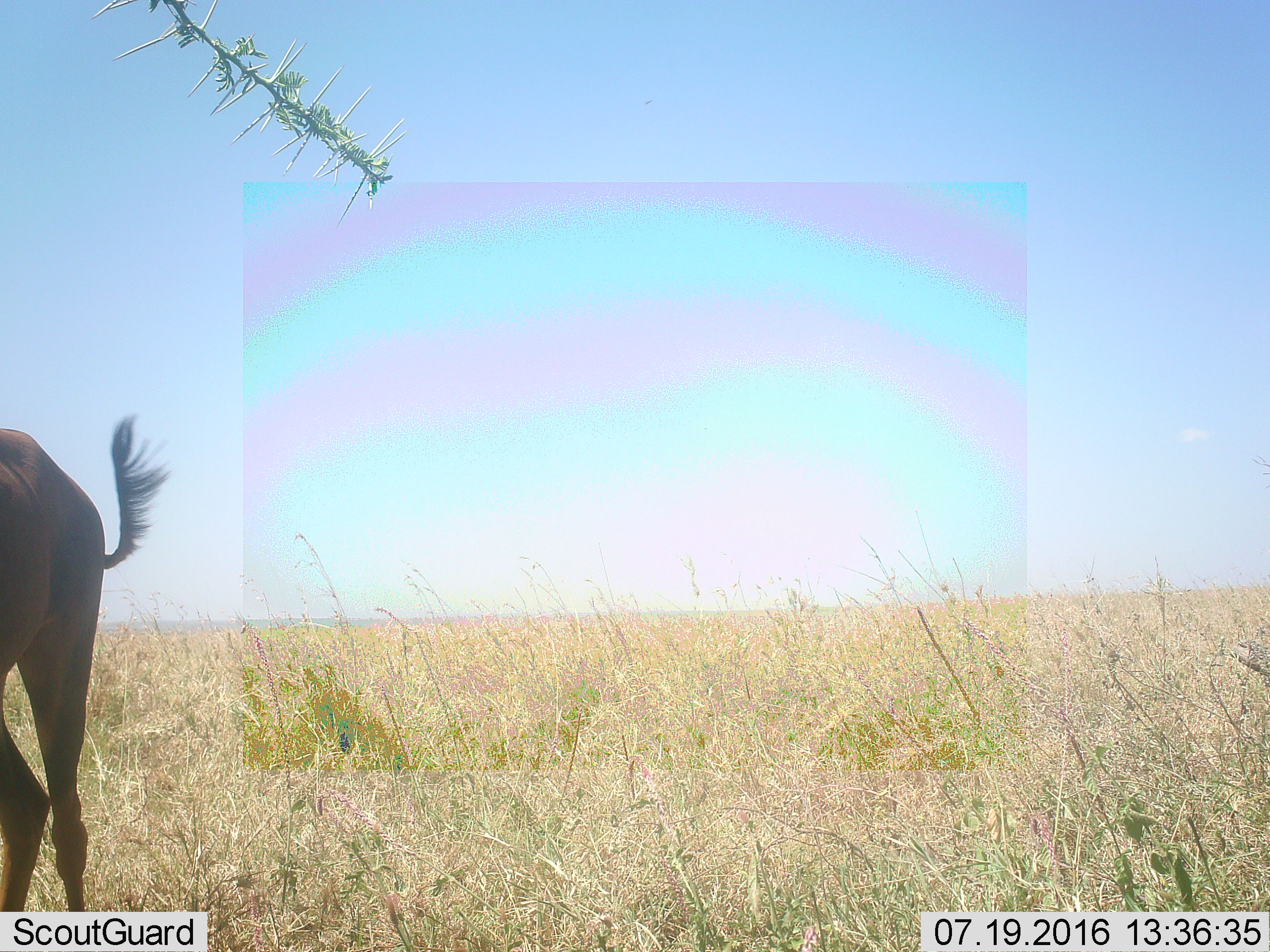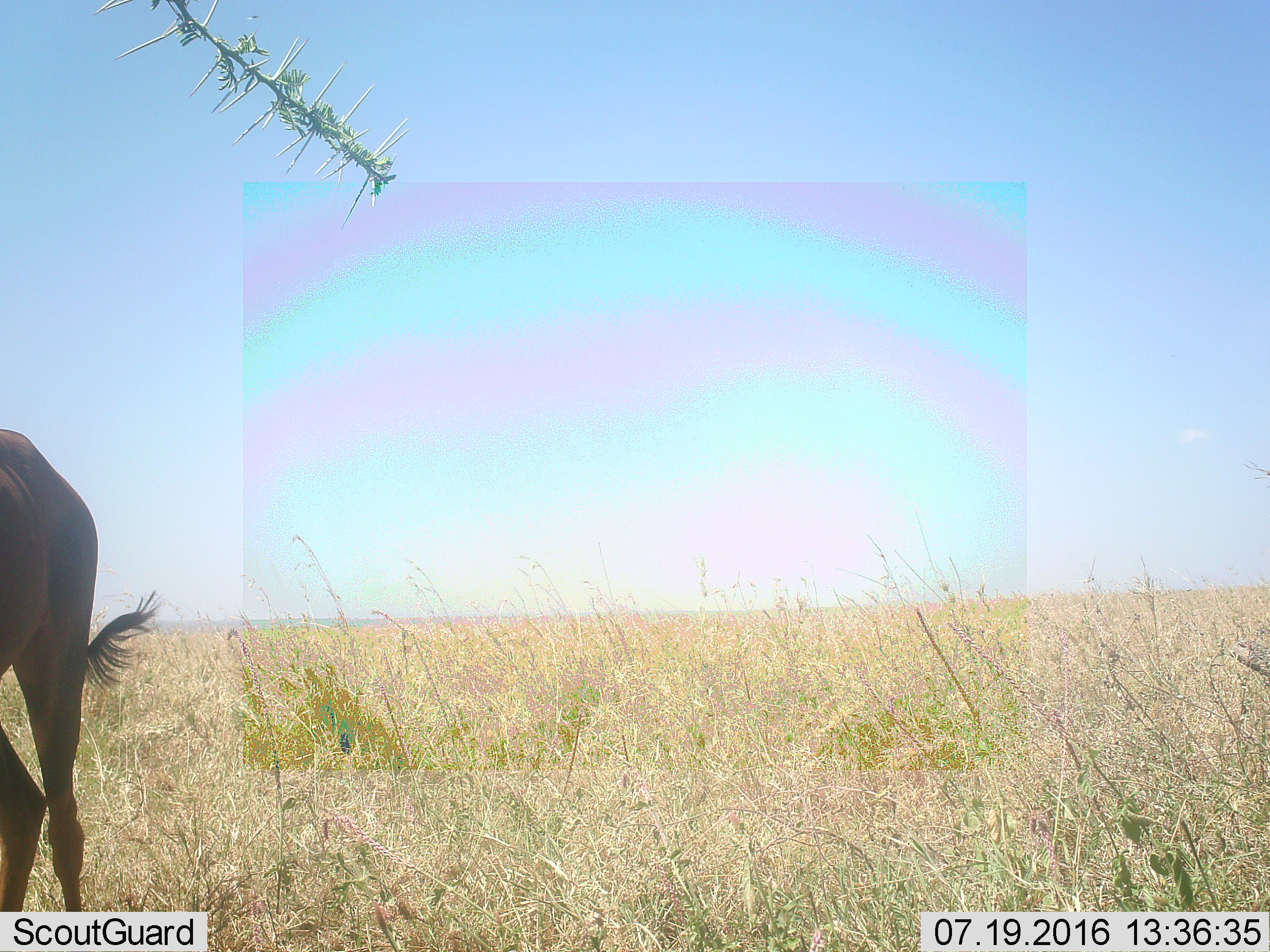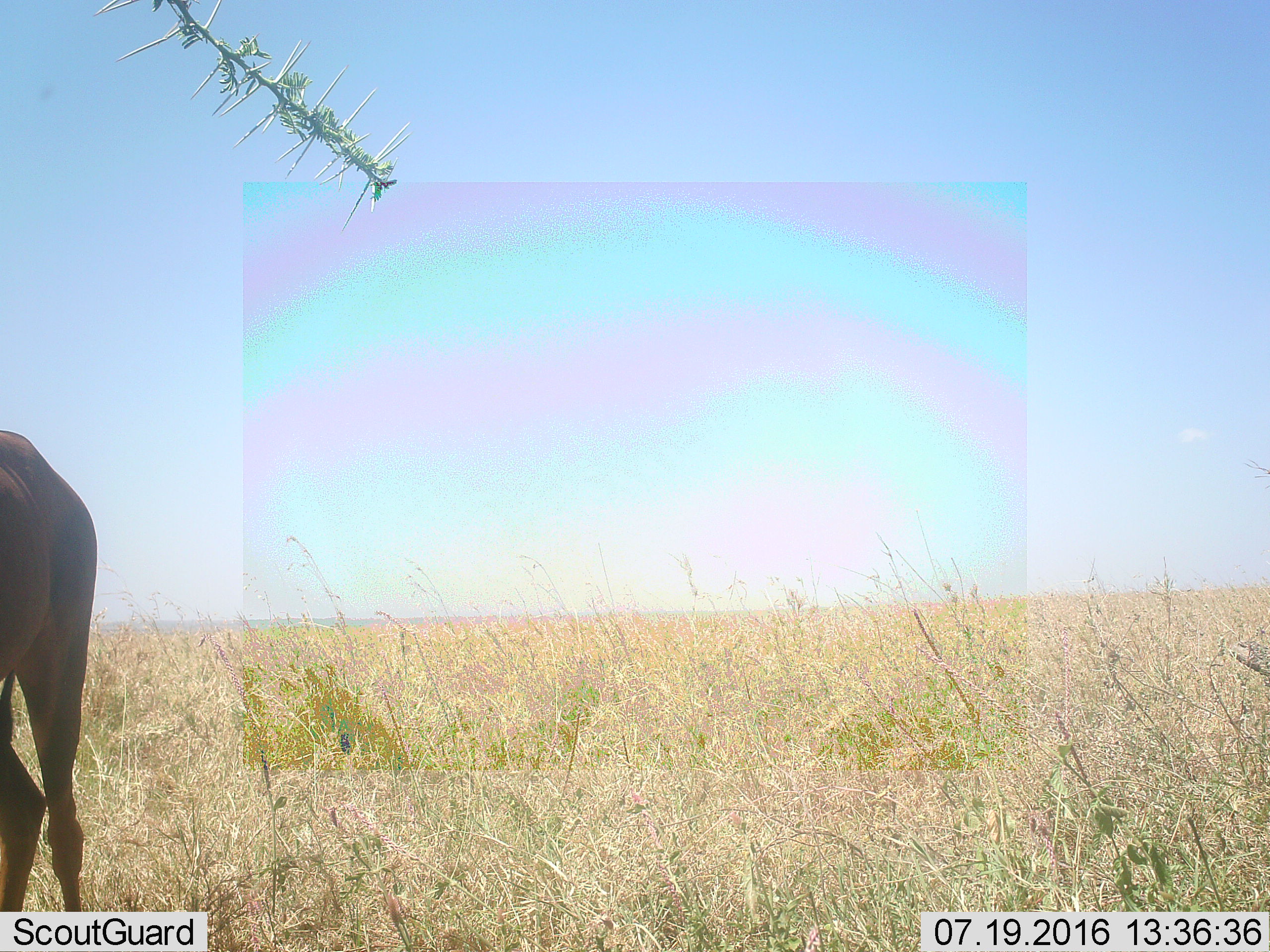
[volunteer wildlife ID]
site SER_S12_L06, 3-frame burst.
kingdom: Animalia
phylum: Chordata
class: Mammalia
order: Artiodactyla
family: Bovidae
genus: Damaliscus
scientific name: Damaliscus lunatus jimela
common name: topi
Topi (Damaliscus lunatus jimela), count 1. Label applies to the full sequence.